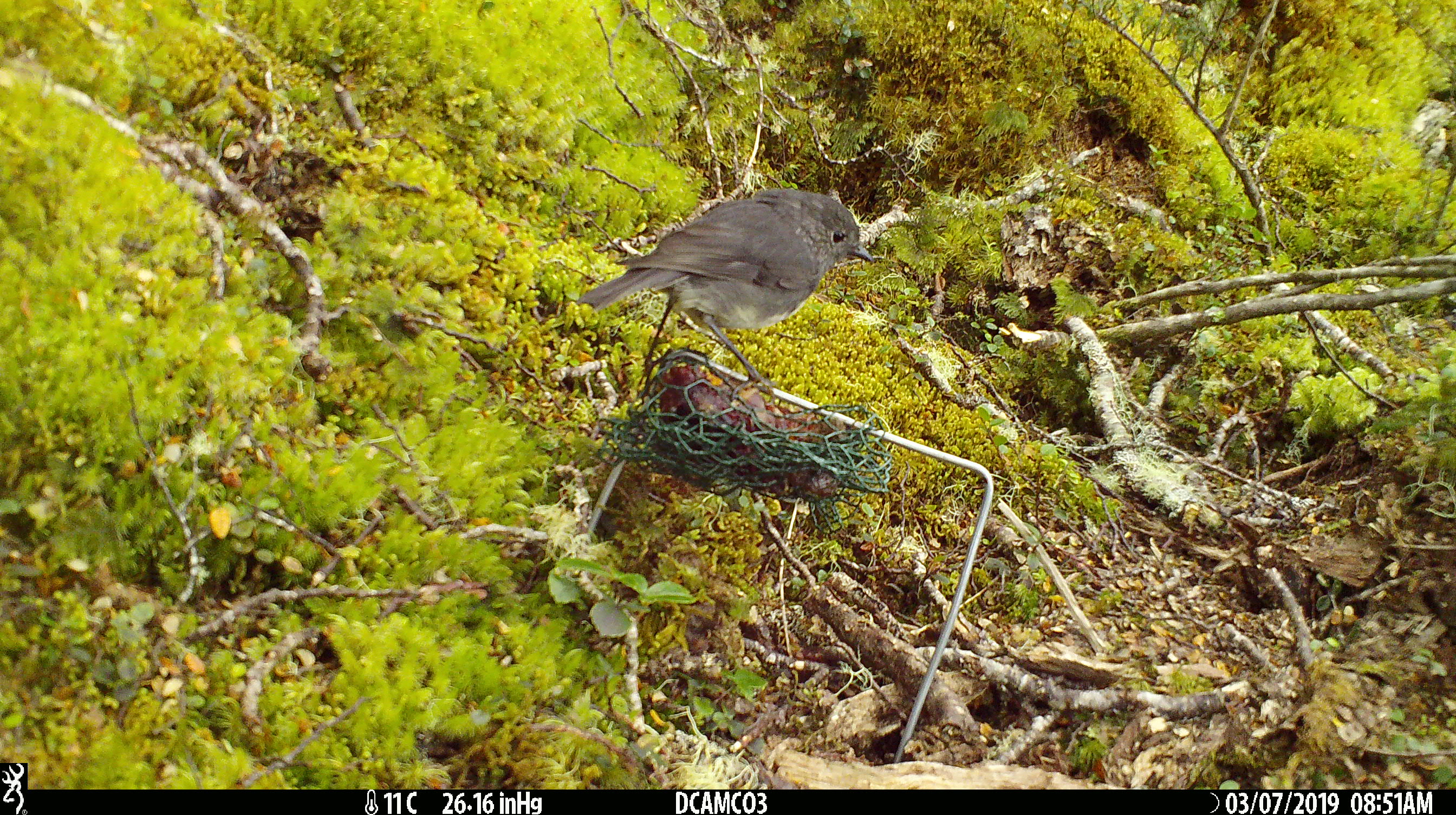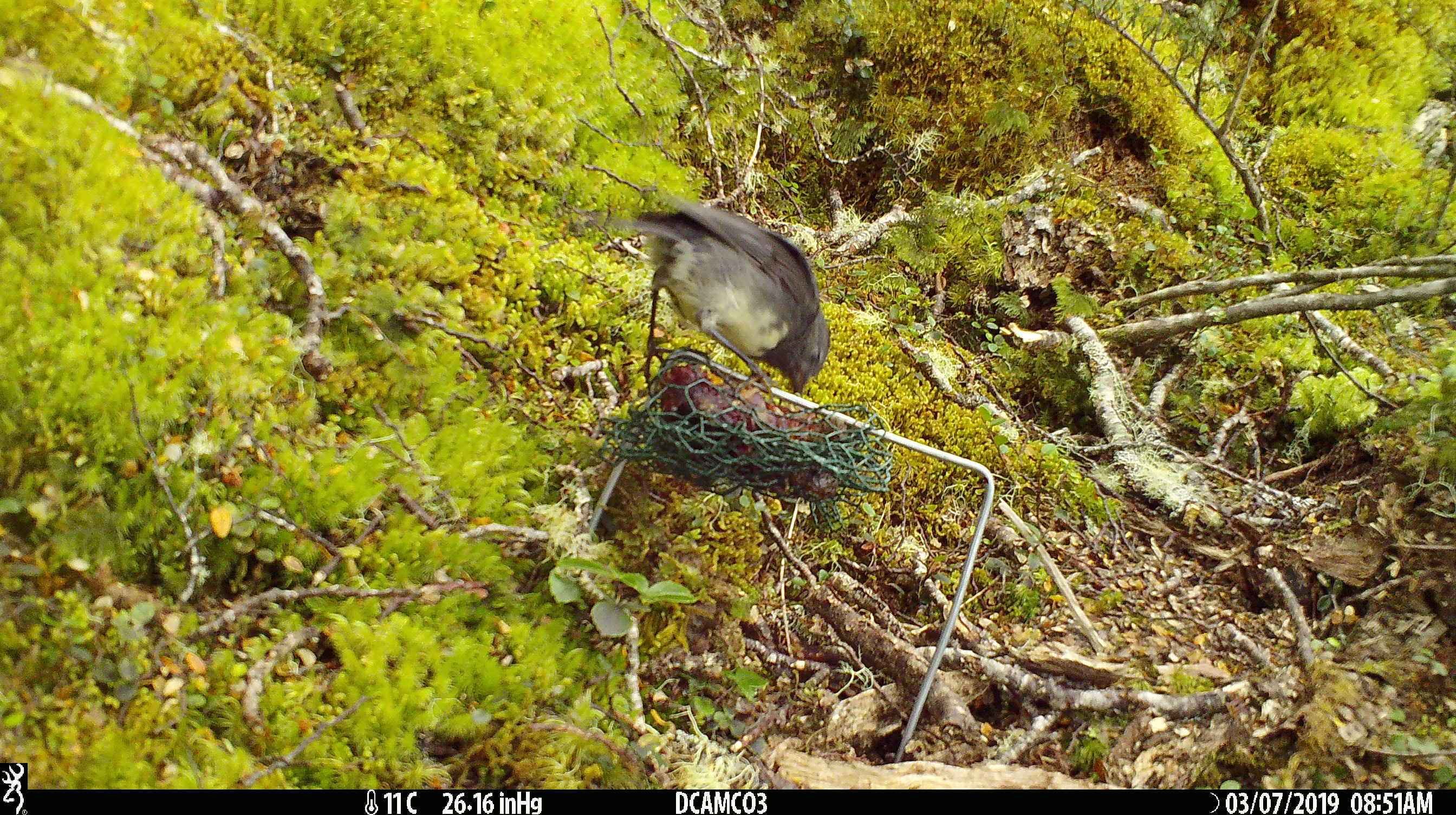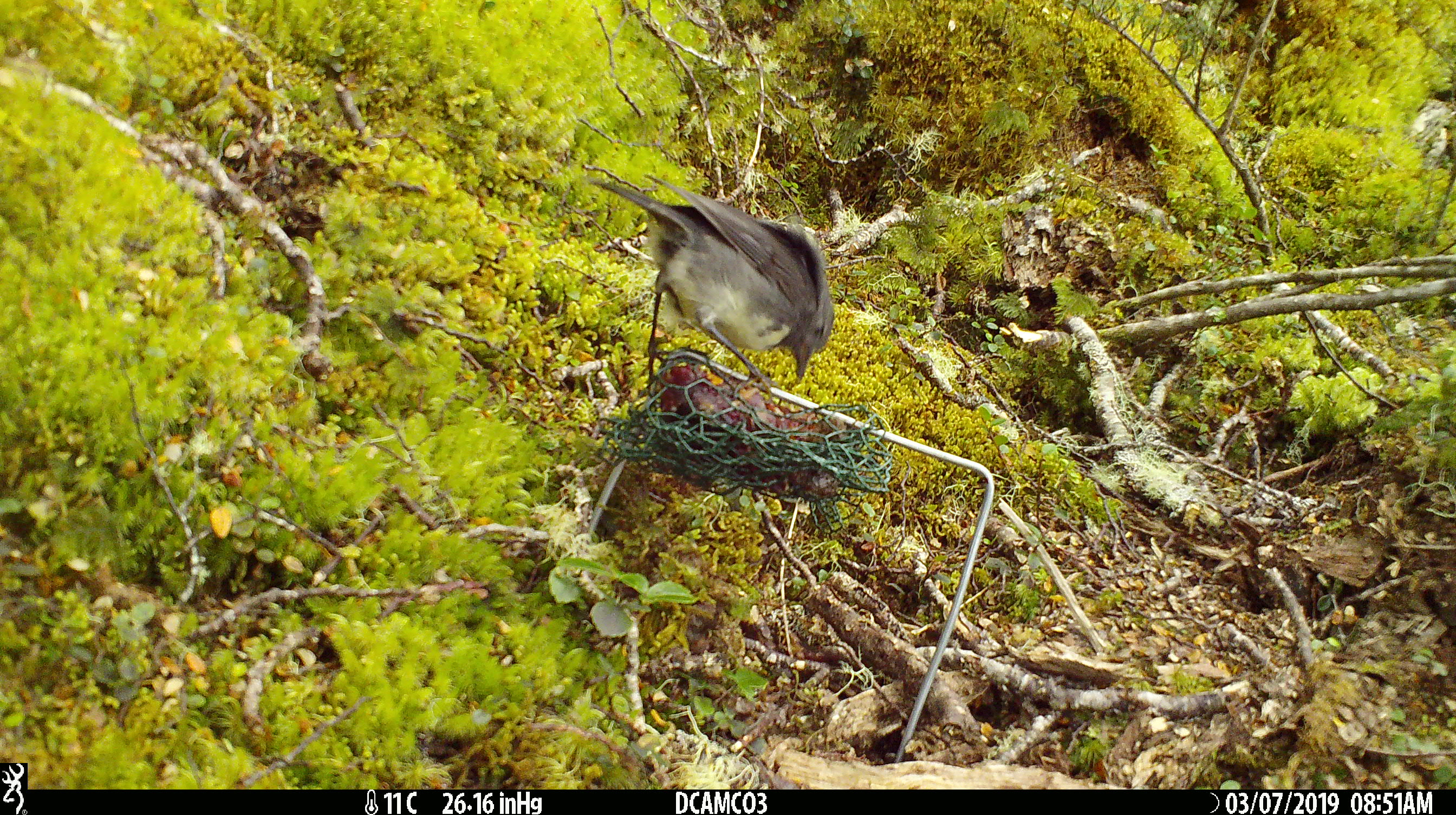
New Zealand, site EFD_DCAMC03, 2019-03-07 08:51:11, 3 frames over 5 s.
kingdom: Animalia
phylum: Chordata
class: Aves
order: Passeriformes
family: Petroicidae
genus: Petroica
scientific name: Petroica australis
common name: new zealand robin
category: robin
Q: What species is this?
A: Robin (new zealand robin) (Petroica australis).